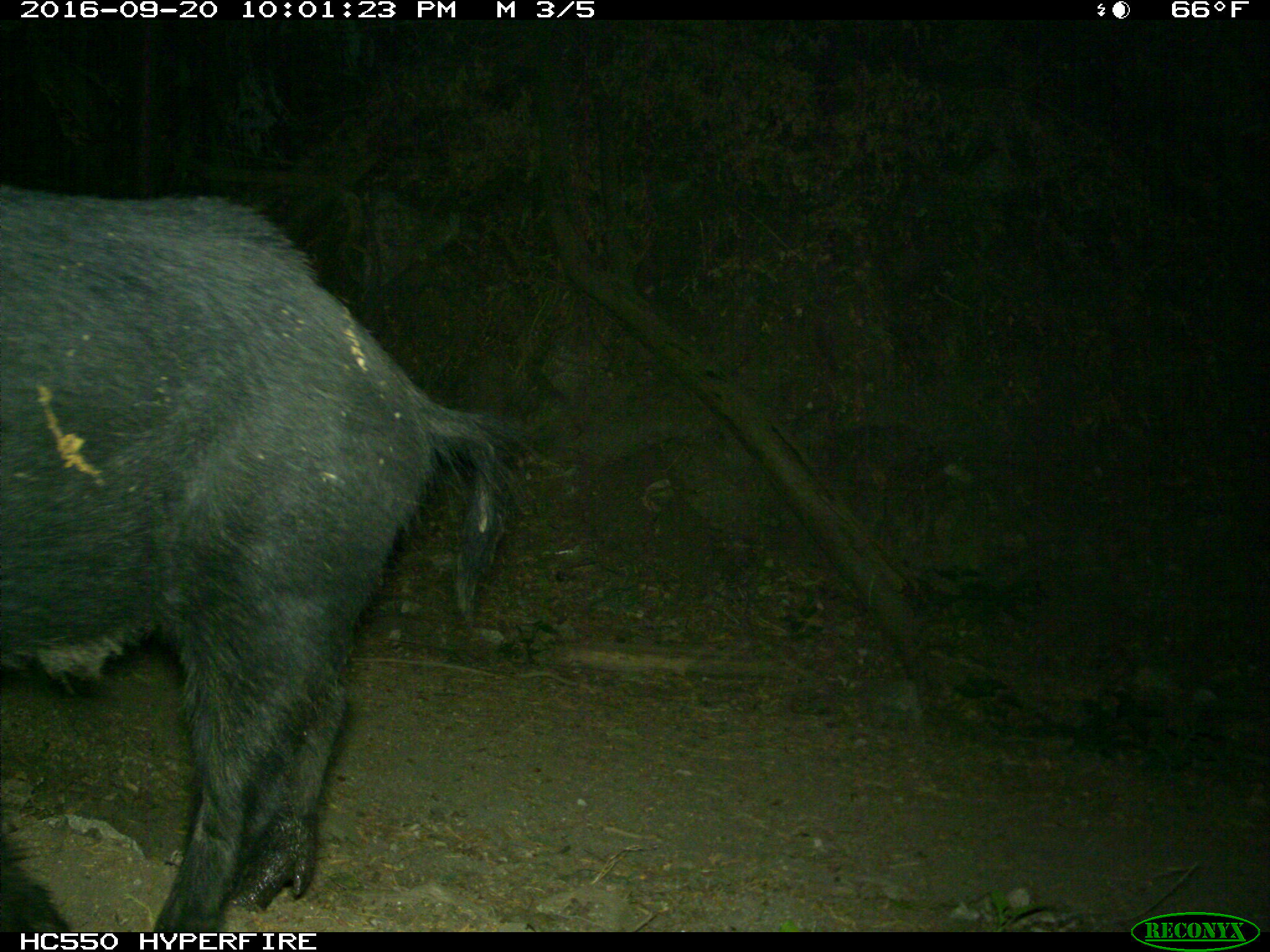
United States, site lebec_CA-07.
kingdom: Animalia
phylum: Chordata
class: Mammalia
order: Artiodactyla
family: Suidae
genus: Sus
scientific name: Sus scrofa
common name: wild boar